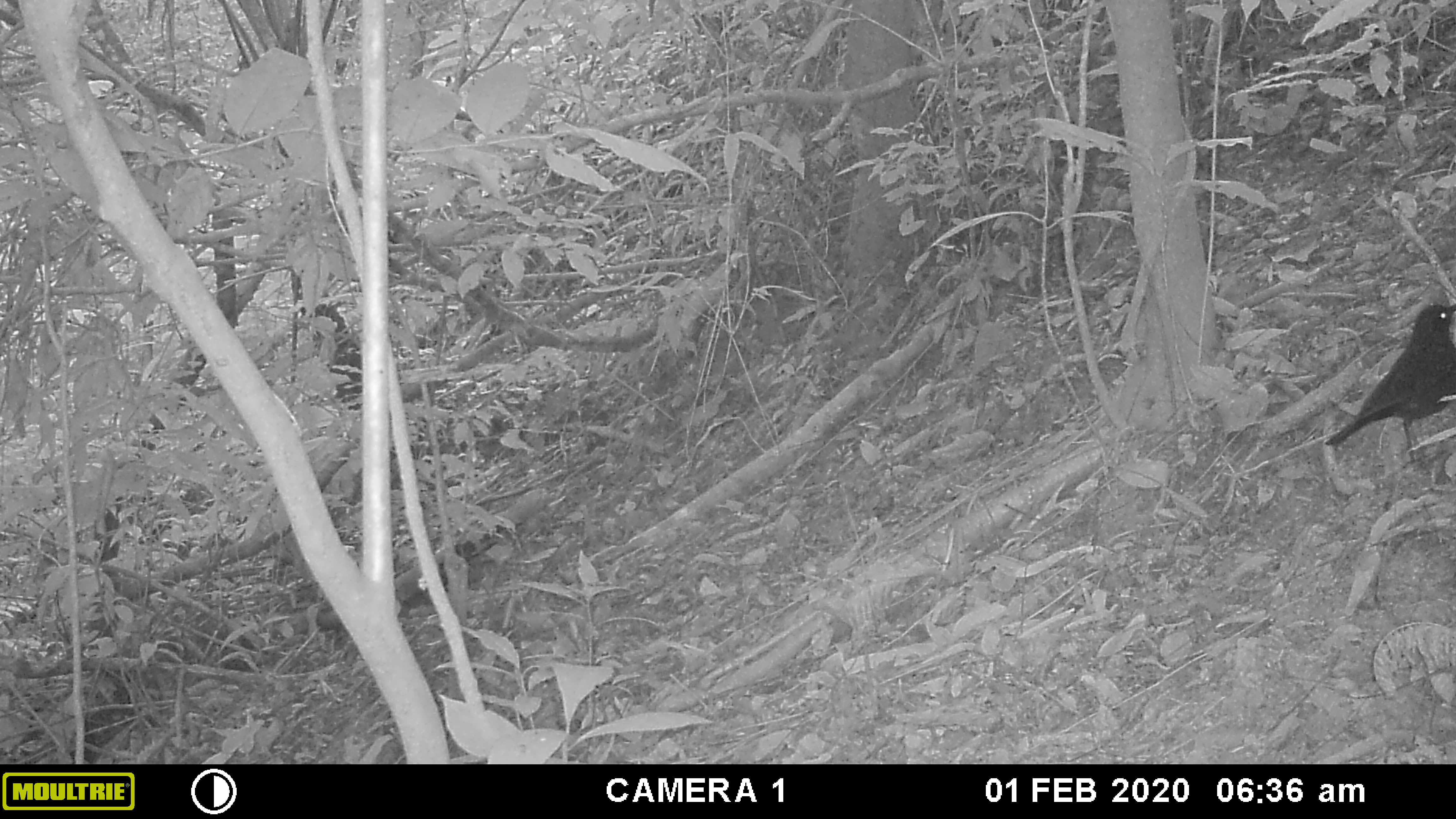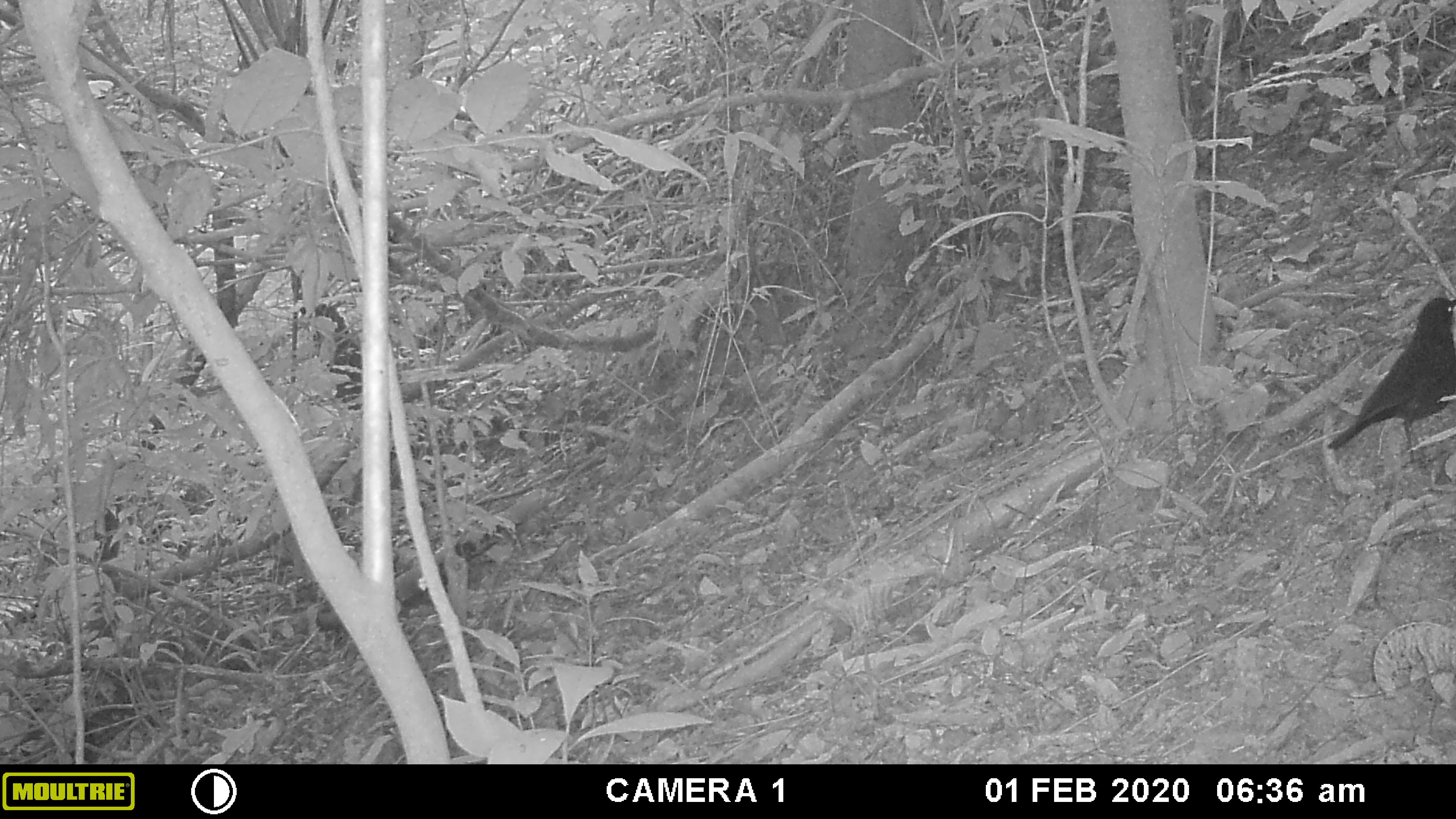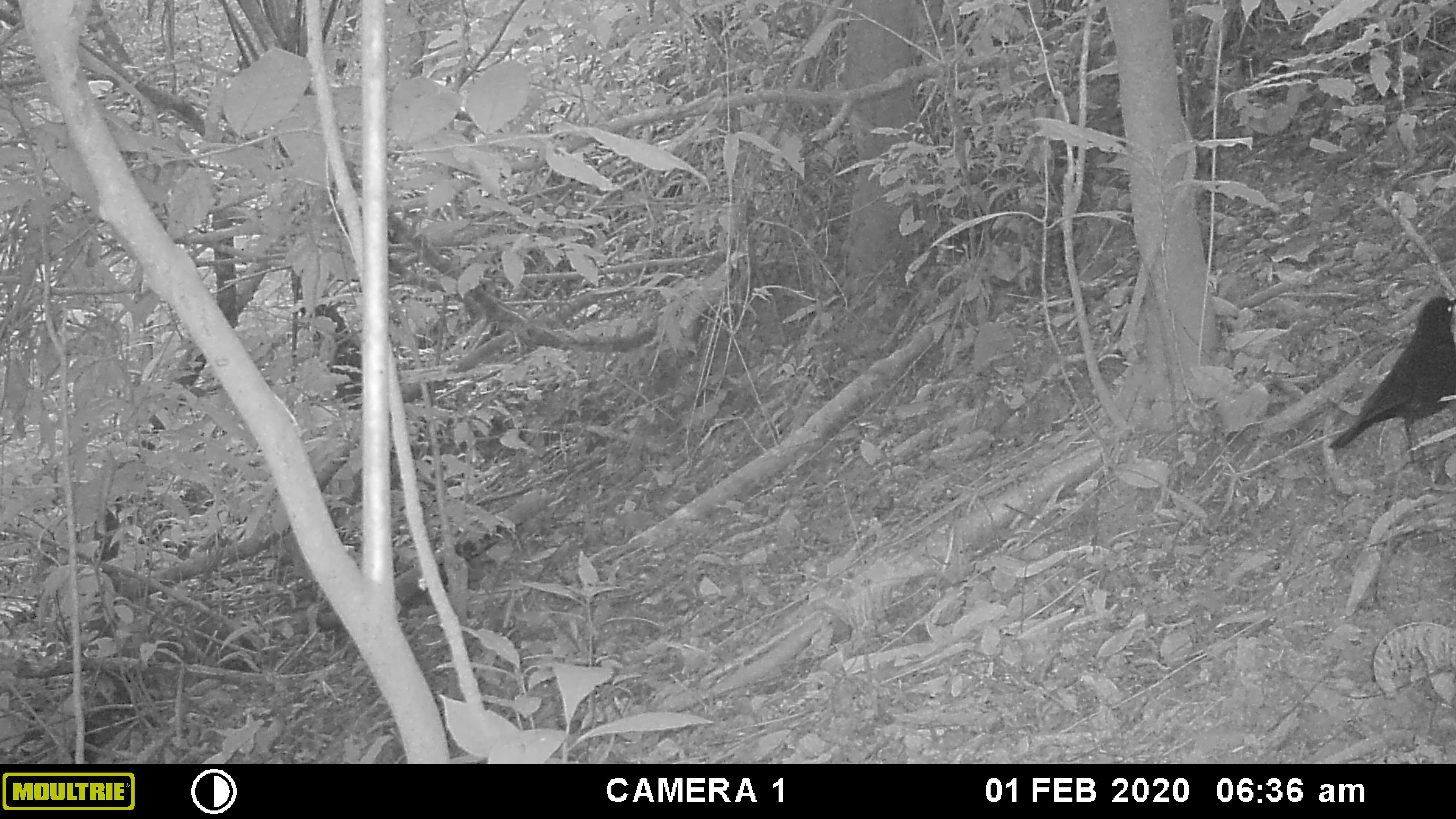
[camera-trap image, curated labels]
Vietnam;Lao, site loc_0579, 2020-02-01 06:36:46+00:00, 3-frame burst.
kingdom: Animalia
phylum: Chordata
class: Aves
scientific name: Aves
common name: bird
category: unidentified bird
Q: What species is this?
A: Unidentified bird (bird) (Aves).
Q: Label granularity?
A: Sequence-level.